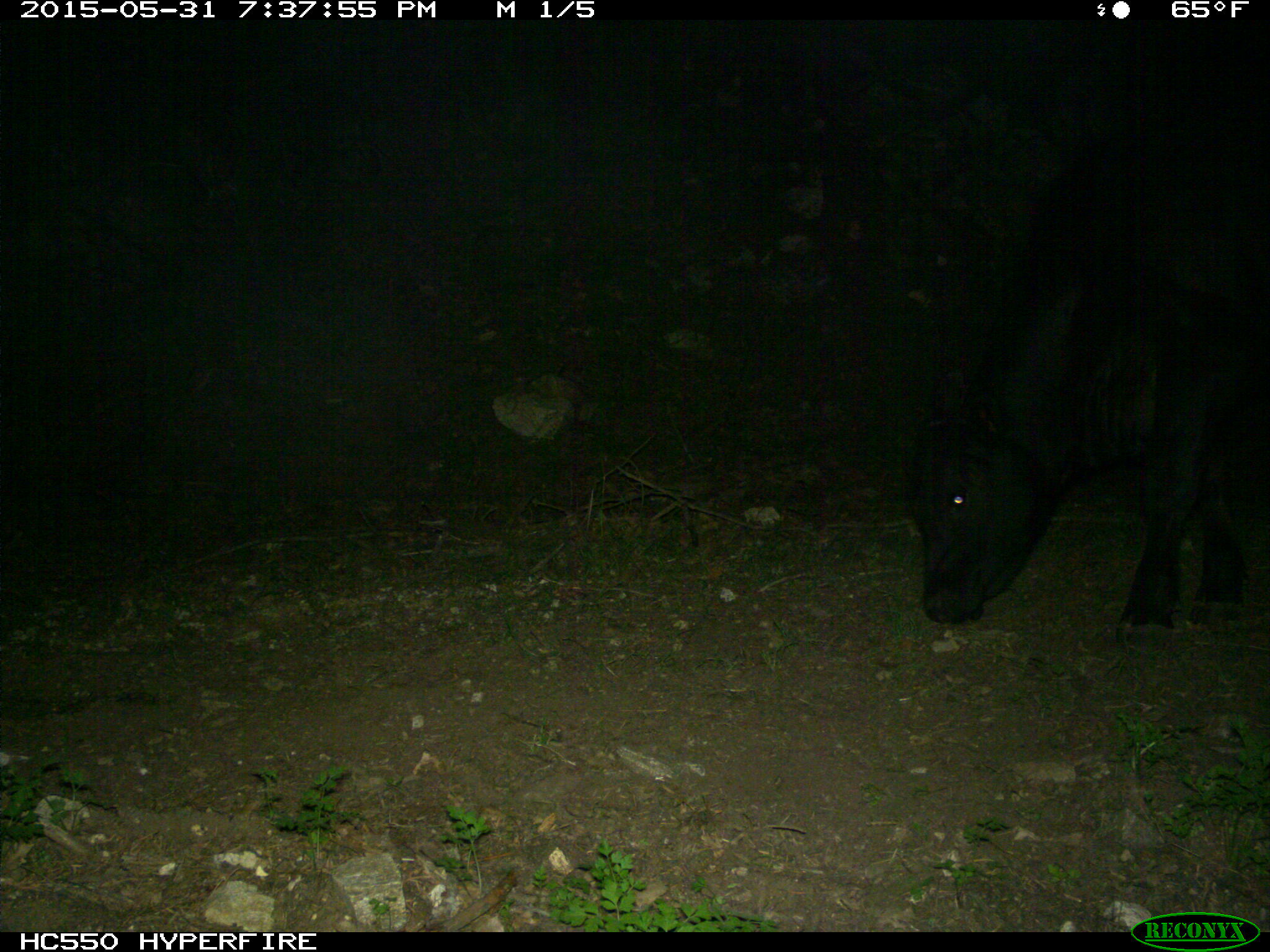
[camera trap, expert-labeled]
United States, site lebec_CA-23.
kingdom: Animalia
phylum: Chordata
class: Mammalia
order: Artiodactyla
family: Bovidae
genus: Bos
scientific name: Bos taurus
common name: domestic cow